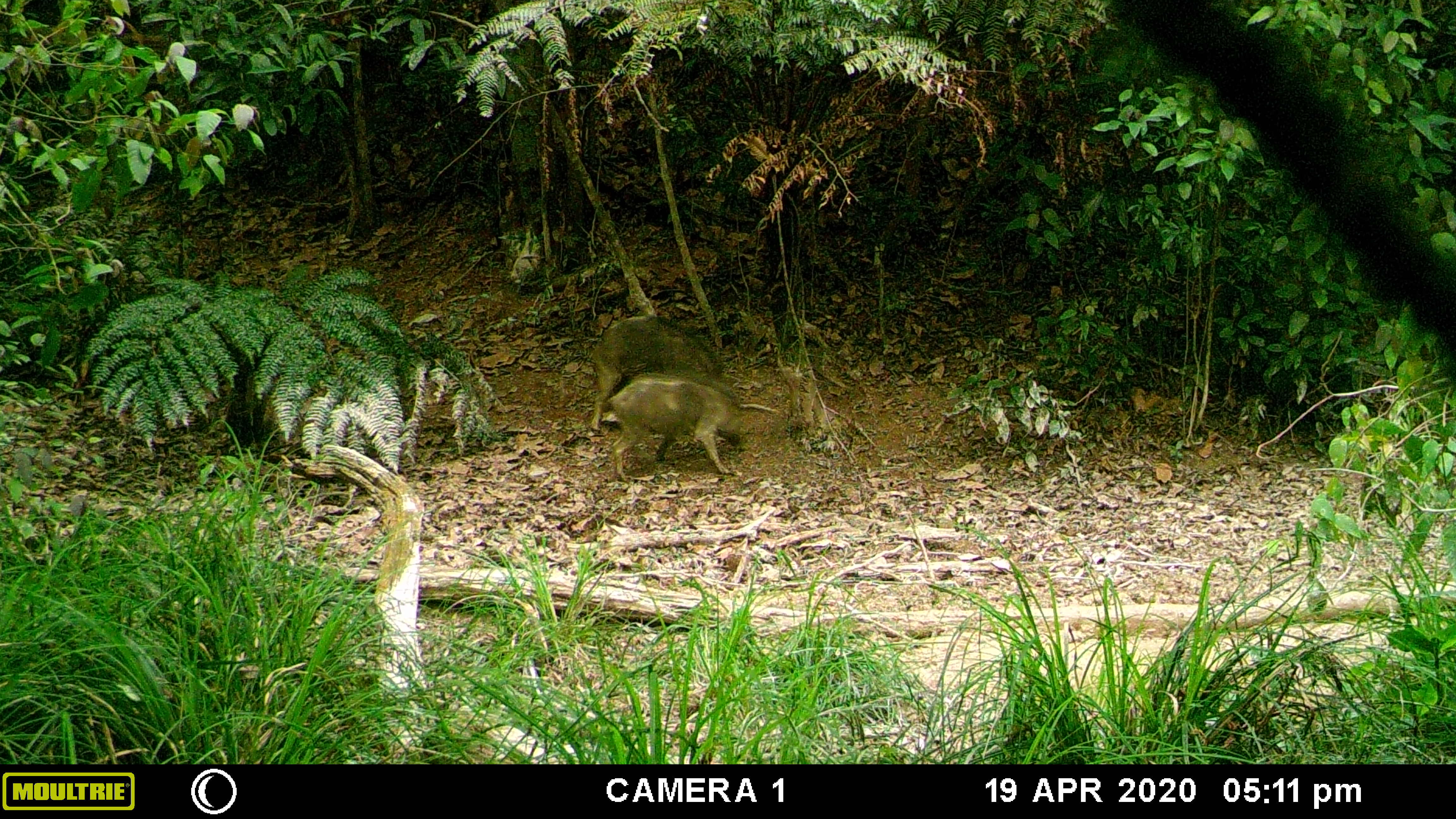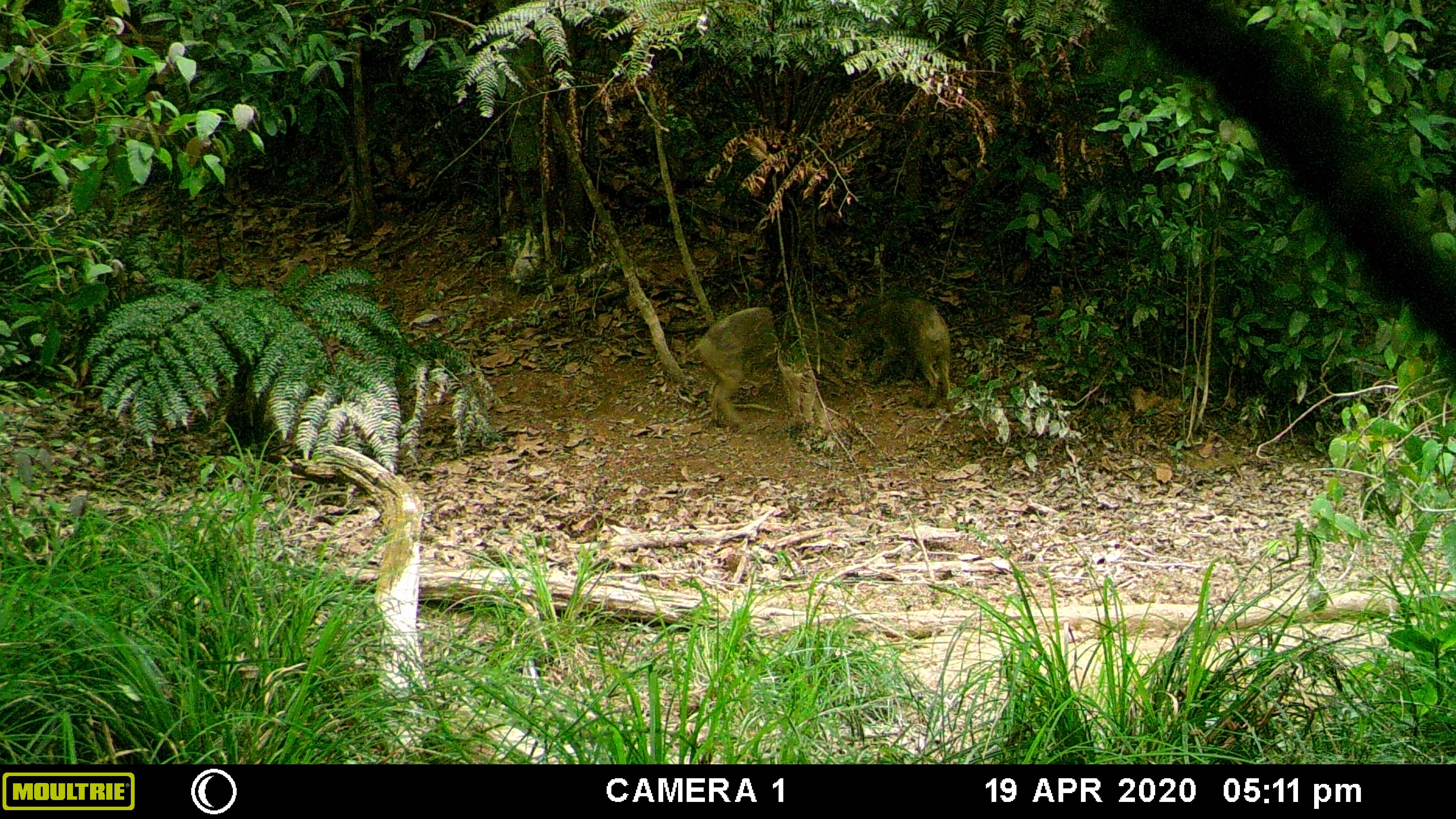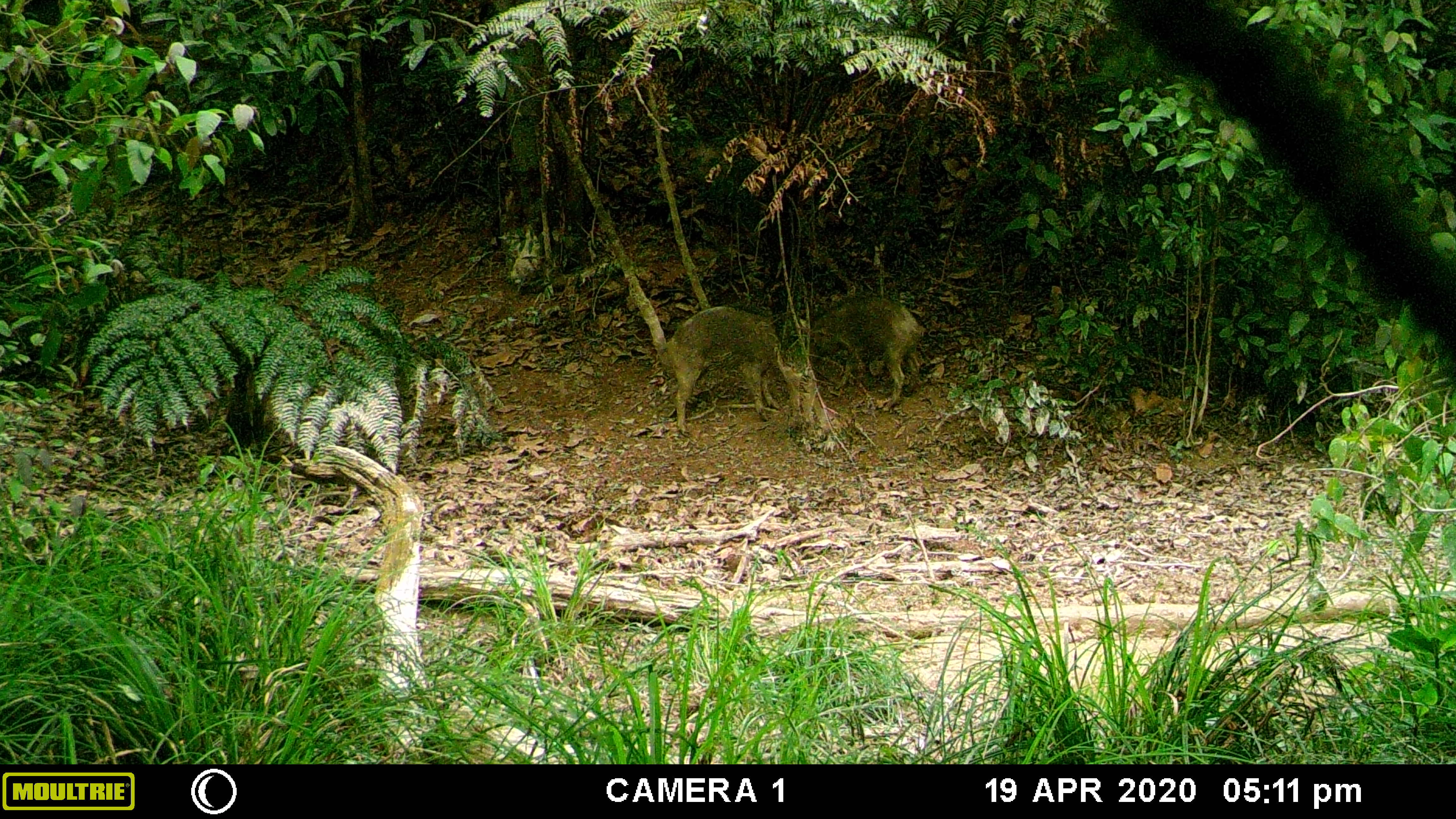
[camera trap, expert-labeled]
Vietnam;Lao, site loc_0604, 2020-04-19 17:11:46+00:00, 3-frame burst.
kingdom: Animalia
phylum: Chordata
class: Mammalia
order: Artiodactyla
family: Suidae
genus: Sus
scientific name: Sus scrofa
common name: eurasian wild pig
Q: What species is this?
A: Eurasian wild pig (Sus scrofa).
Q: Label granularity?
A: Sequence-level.